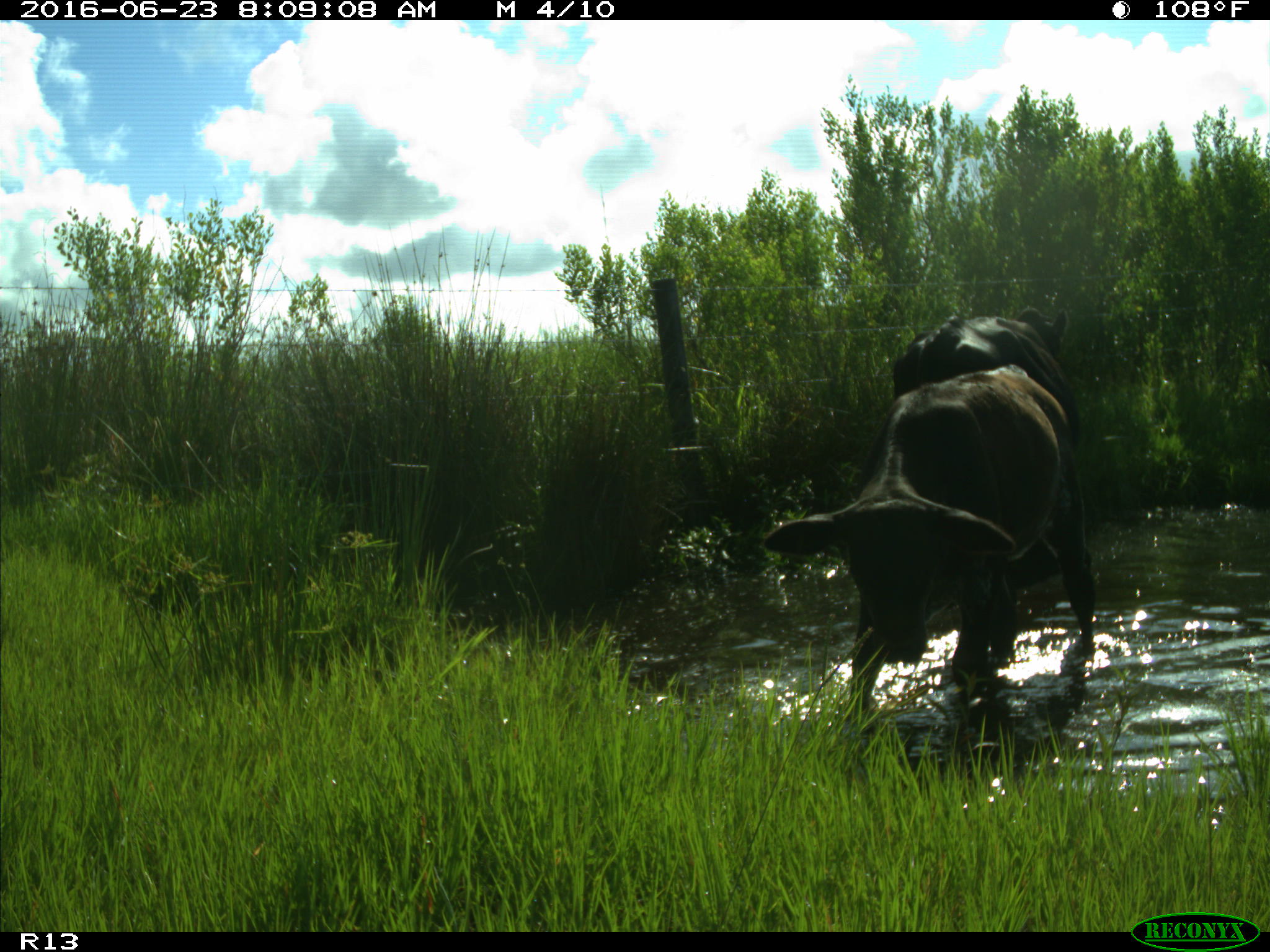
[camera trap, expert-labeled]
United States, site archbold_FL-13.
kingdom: Animalia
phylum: Chordata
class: Mammalia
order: Artiodactyla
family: Bovidae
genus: Bos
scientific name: Bos taurus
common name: domestic cow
Bos taurus (domestic cow).